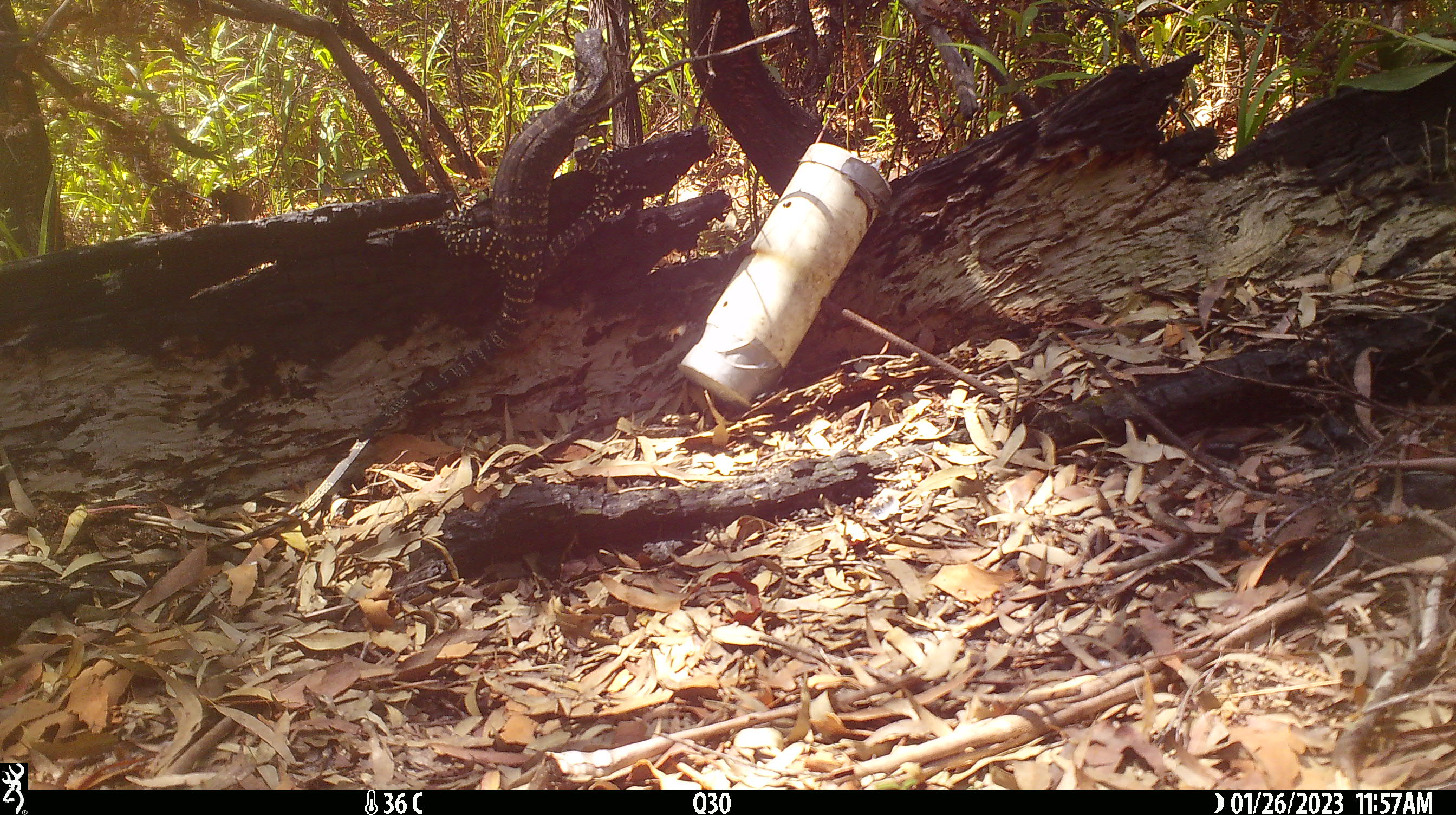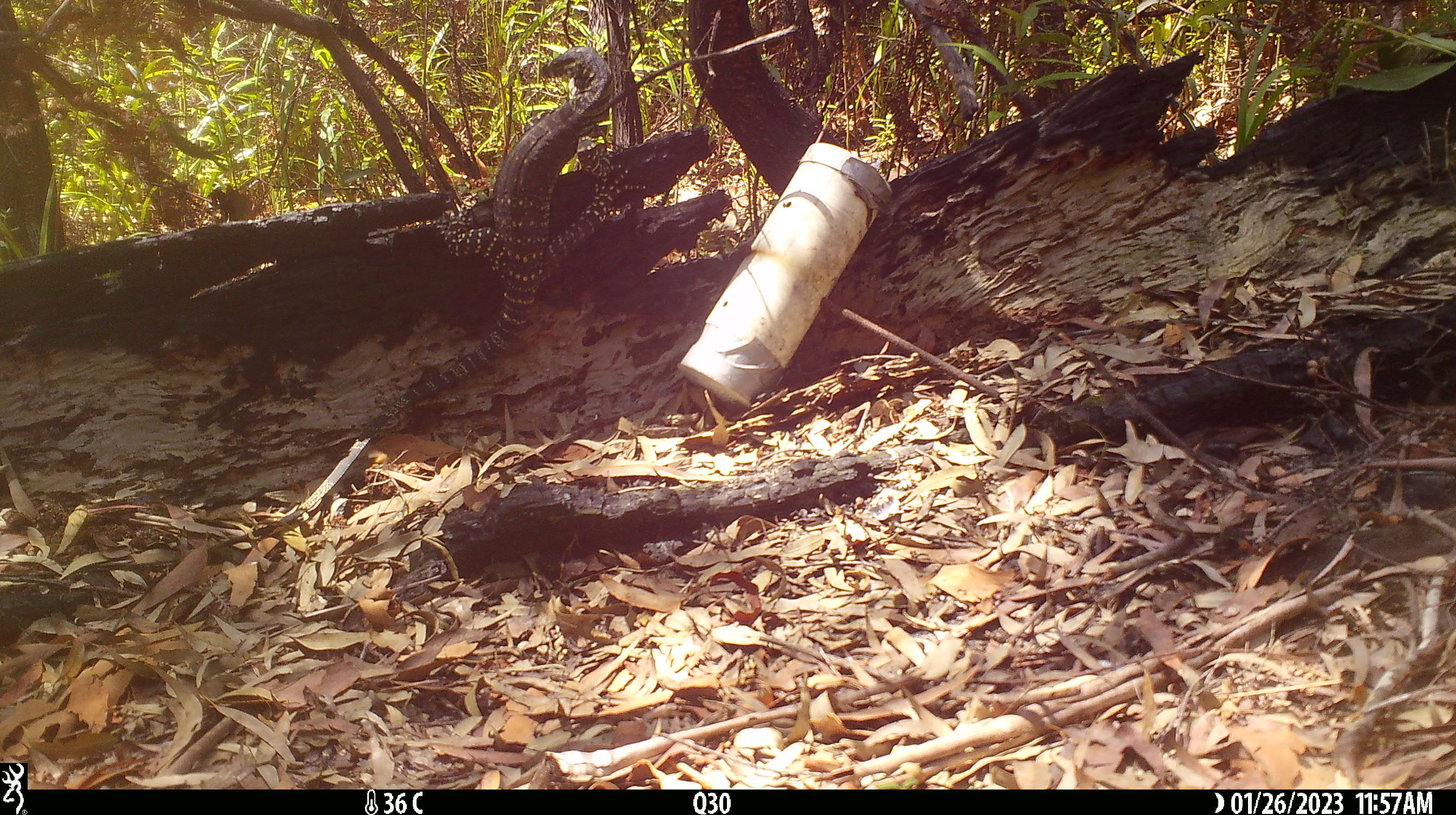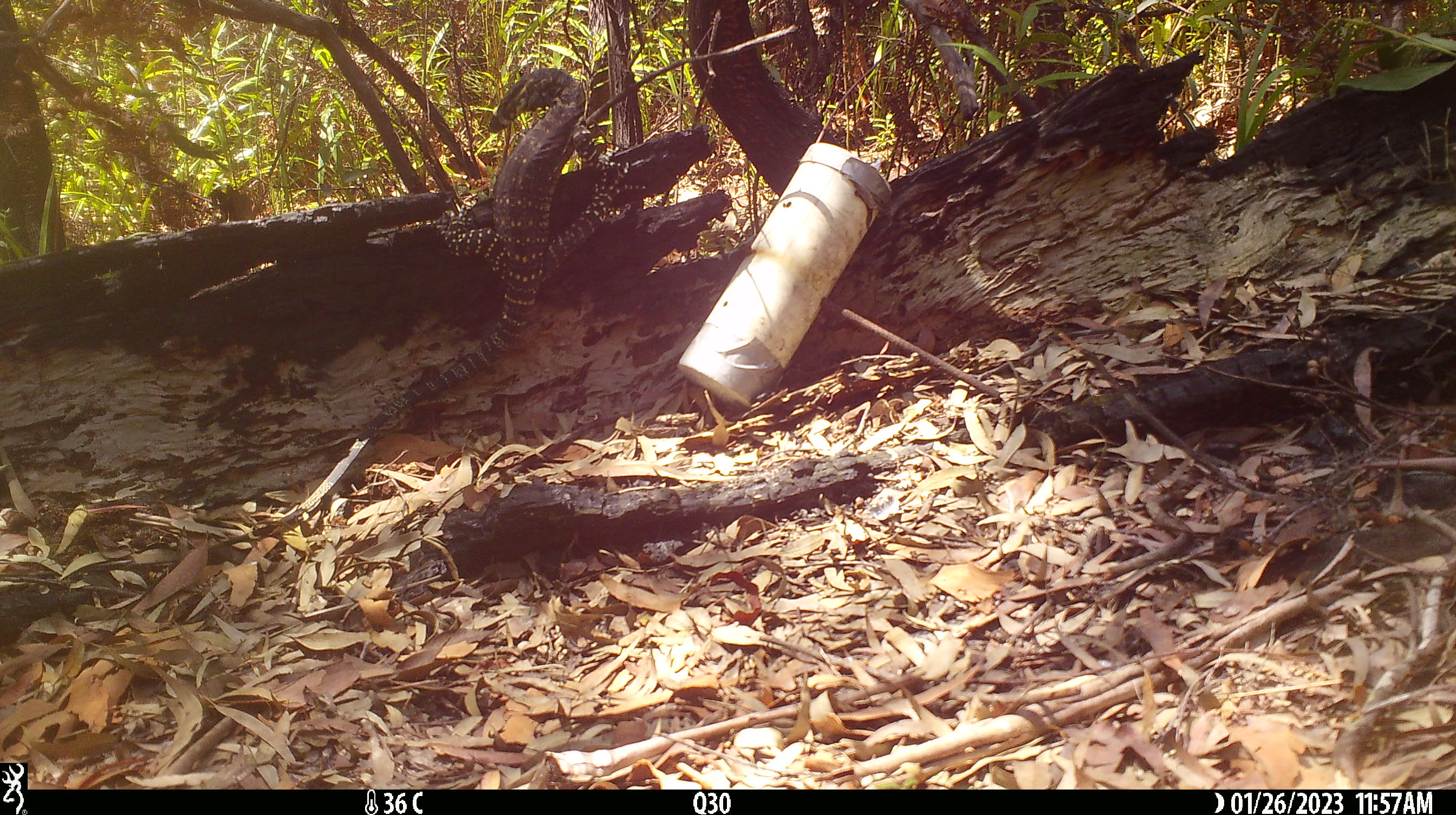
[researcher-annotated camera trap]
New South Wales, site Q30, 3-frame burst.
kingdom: Animalia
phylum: Chordata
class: Reptilia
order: Squamata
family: Varanidae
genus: Varanus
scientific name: Varanus varius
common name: lace monitor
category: goanna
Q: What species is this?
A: Goanna (lace monitor) (Varanus varius).